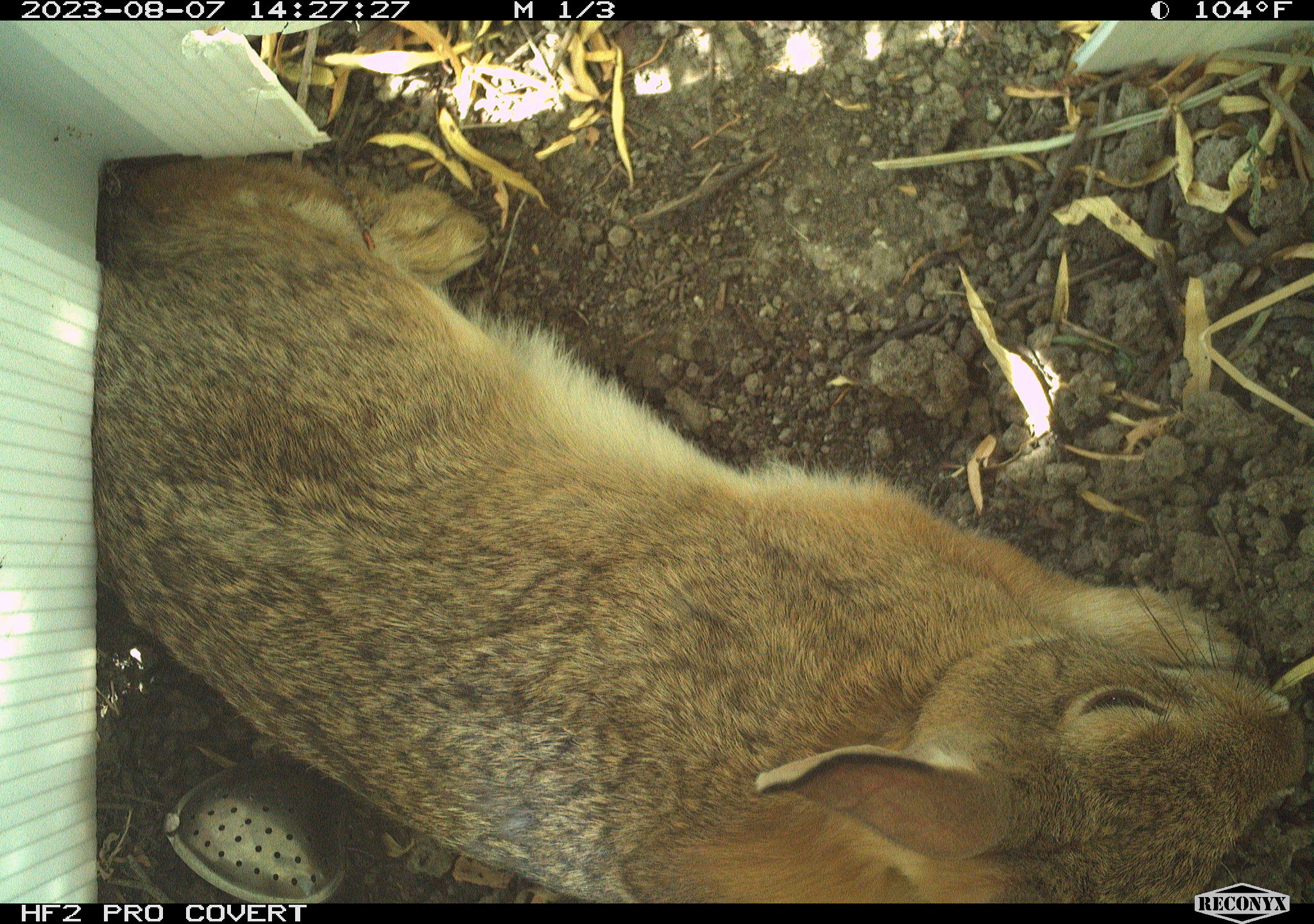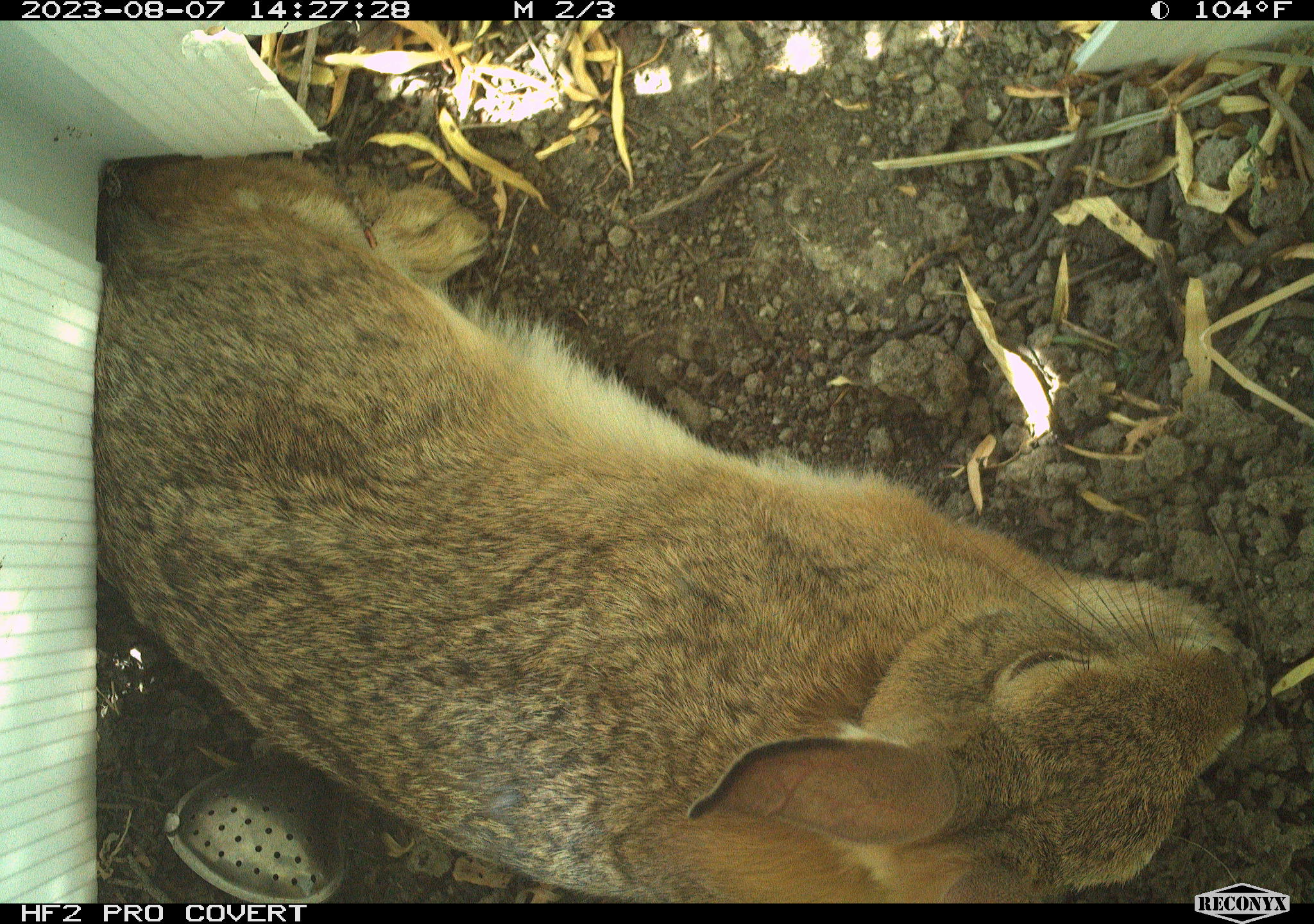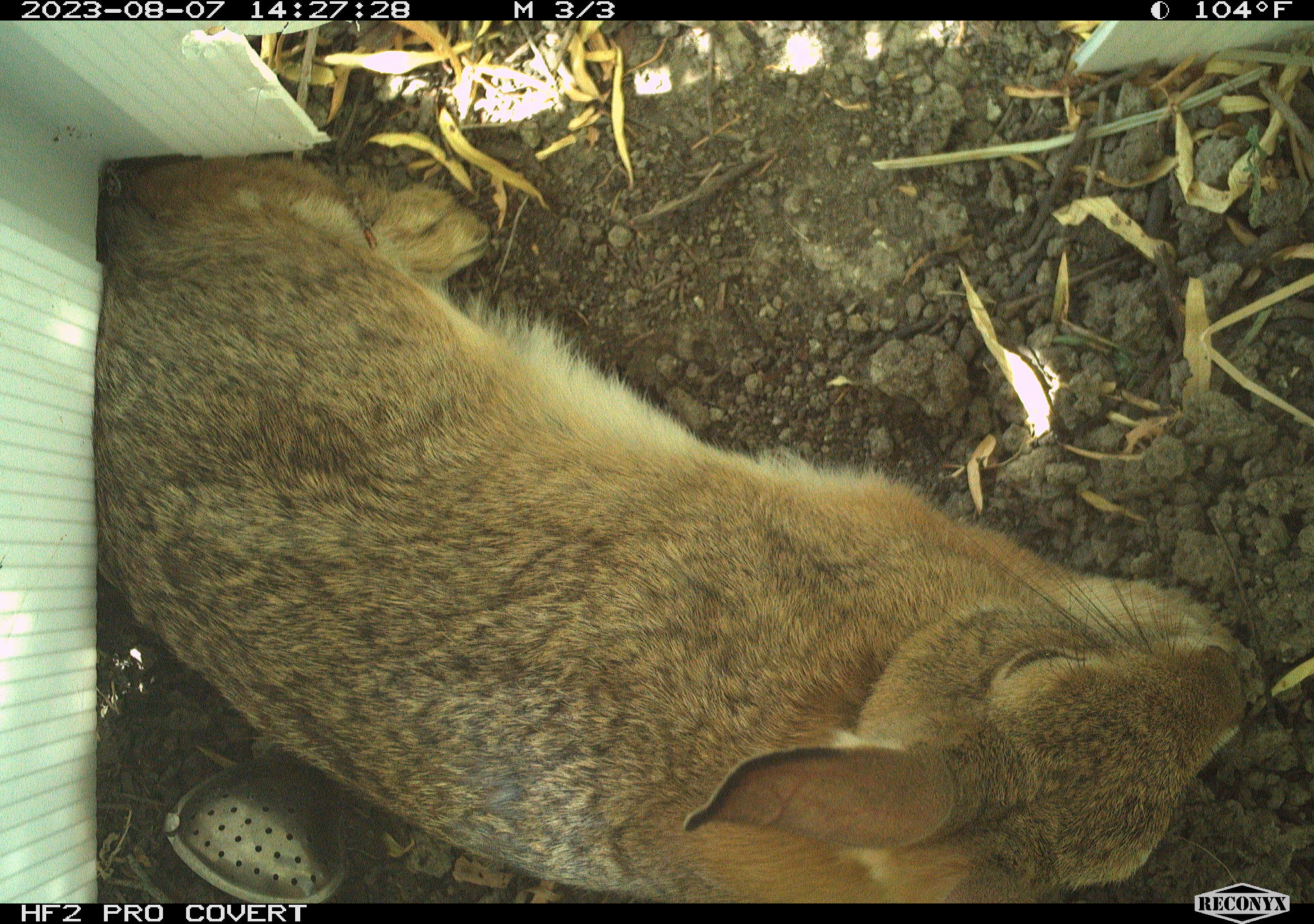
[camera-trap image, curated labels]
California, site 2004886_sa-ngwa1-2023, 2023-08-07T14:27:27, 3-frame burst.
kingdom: Animalia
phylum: Chordata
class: Mammalia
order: Lagomorpha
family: Leporidae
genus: Sylvilagus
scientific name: Sylvilagus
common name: cottontail rabbits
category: sylvilagus species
Sylvilagus species (cottontail rabbits) (Sylvilagus).